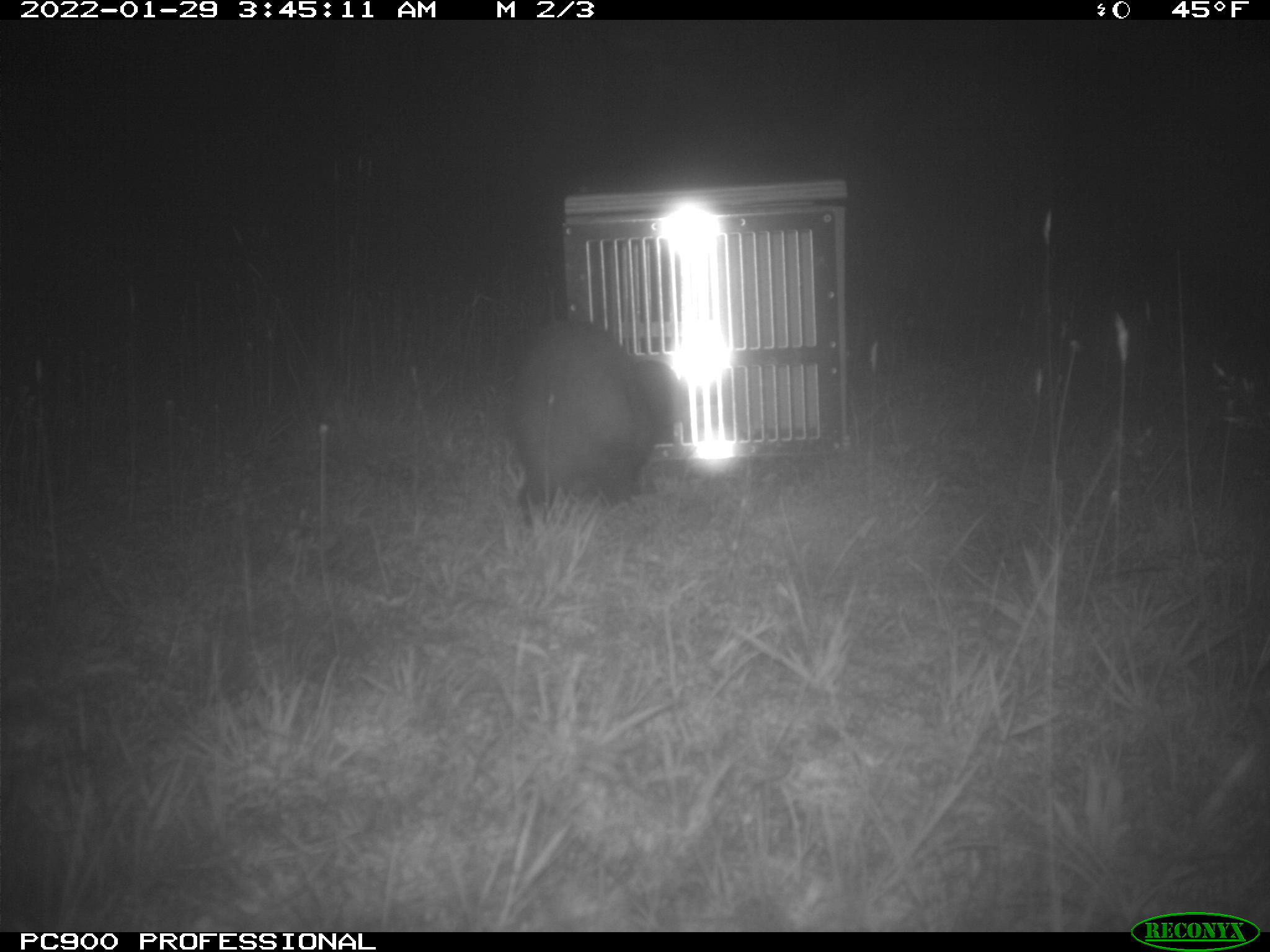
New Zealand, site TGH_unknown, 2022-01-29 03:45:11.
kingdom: Animalia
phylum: Chordata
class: Mammalia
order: Carnivora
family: Mustelidae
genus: Mustela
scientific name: Mustela furo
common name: ferret